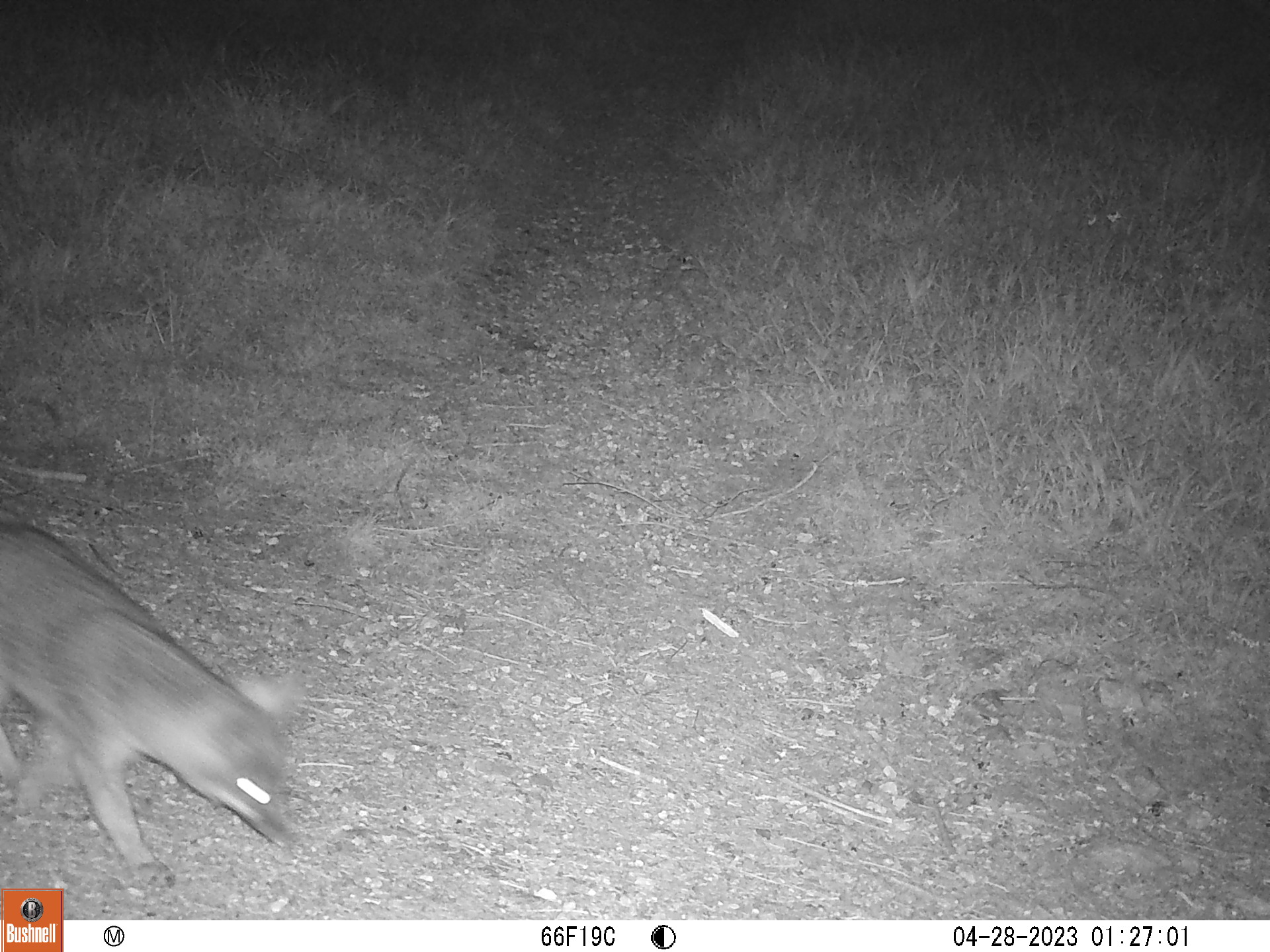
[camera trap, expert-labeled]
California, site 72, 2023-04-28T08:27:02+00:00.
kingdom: Animalia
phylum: Chordata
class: Mammalia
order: Carnivora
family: Canidae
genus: Urocyon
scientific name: Urocyon cinereoargenteus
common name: gray fox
Gray fox (Urocyon cinereoargenteus).